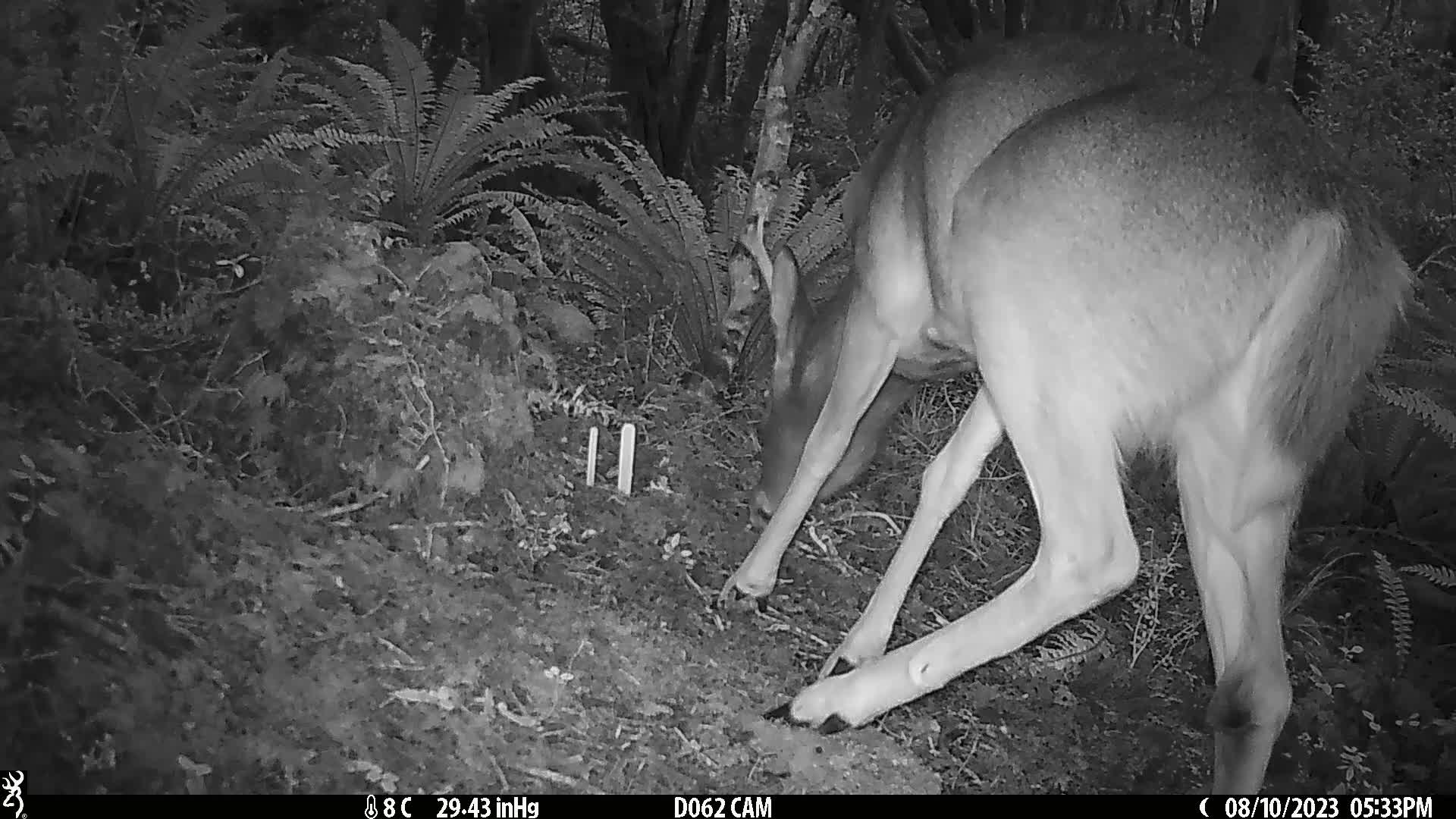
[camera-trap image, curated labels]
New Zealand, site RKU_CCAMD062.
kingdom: Animalia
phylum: Chordata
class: Mammalia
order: Artiodactyla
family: Cervidae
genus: Odocoileus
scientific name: Odocoileus virginianus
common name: white-tailed deer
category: white tailed deer